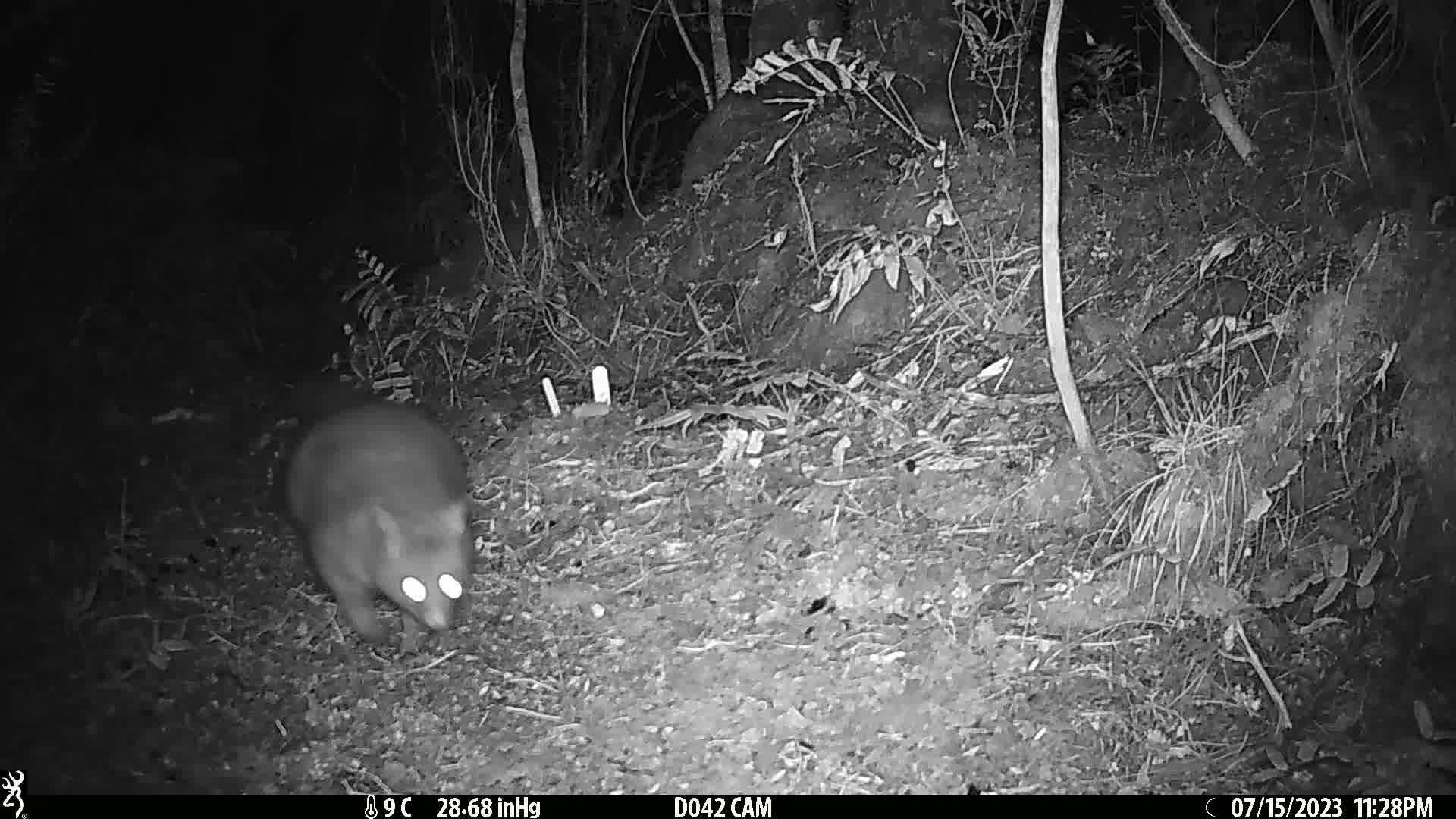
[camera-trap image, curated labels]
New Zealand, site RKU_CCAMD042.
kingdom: Animalia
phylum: Chordata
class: Mammalia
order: Diprotodontia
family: Phalangeridae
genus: Trichosurus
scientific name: Trichosurus vulpecula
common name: common brushtail possum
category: possum